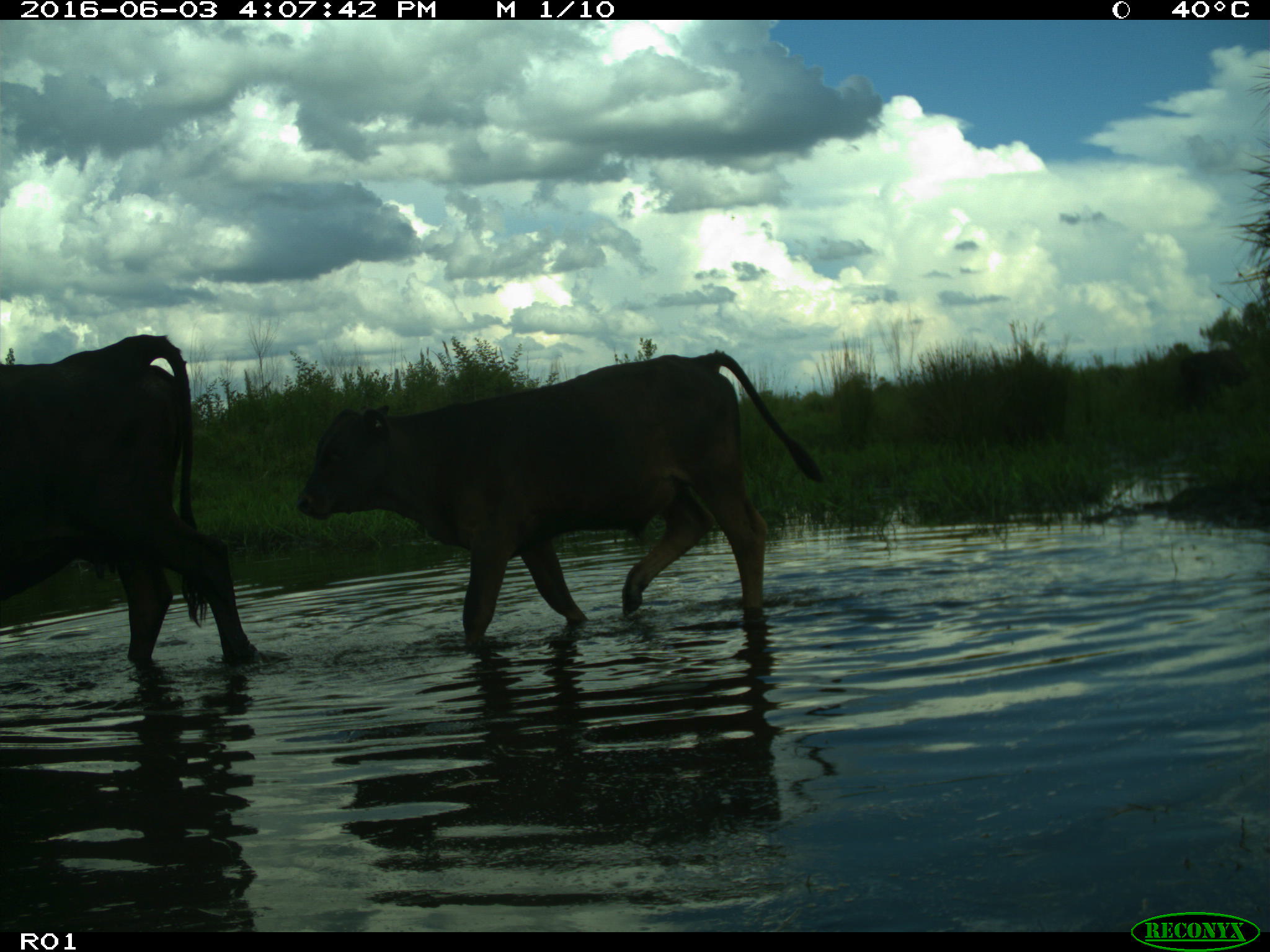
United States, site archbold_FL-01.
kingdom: Animalia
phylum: Chordata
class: Mammalia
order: Artiodactyla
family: Bovidae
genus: Bos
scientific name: Bos taurus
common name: domestic cow